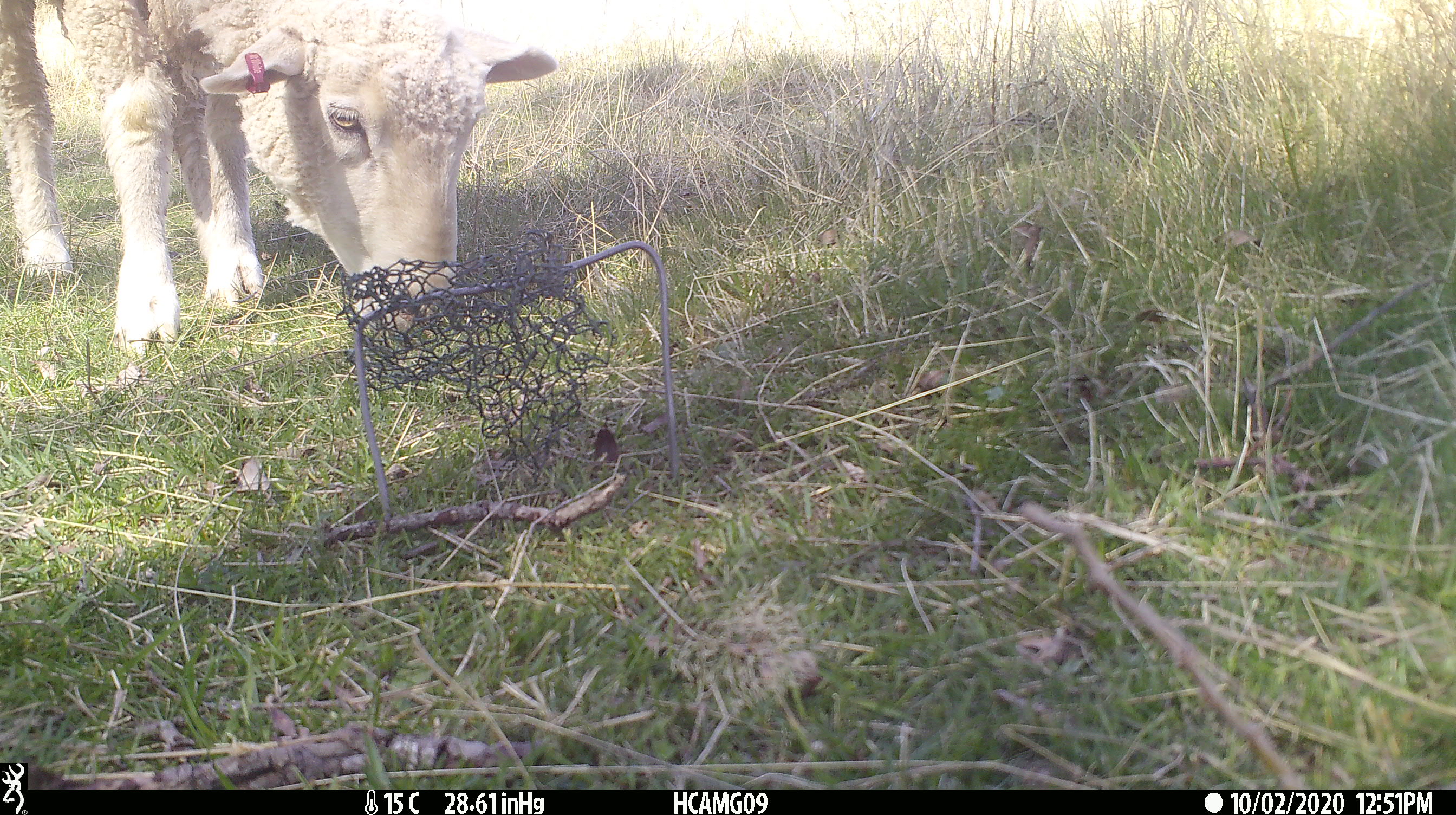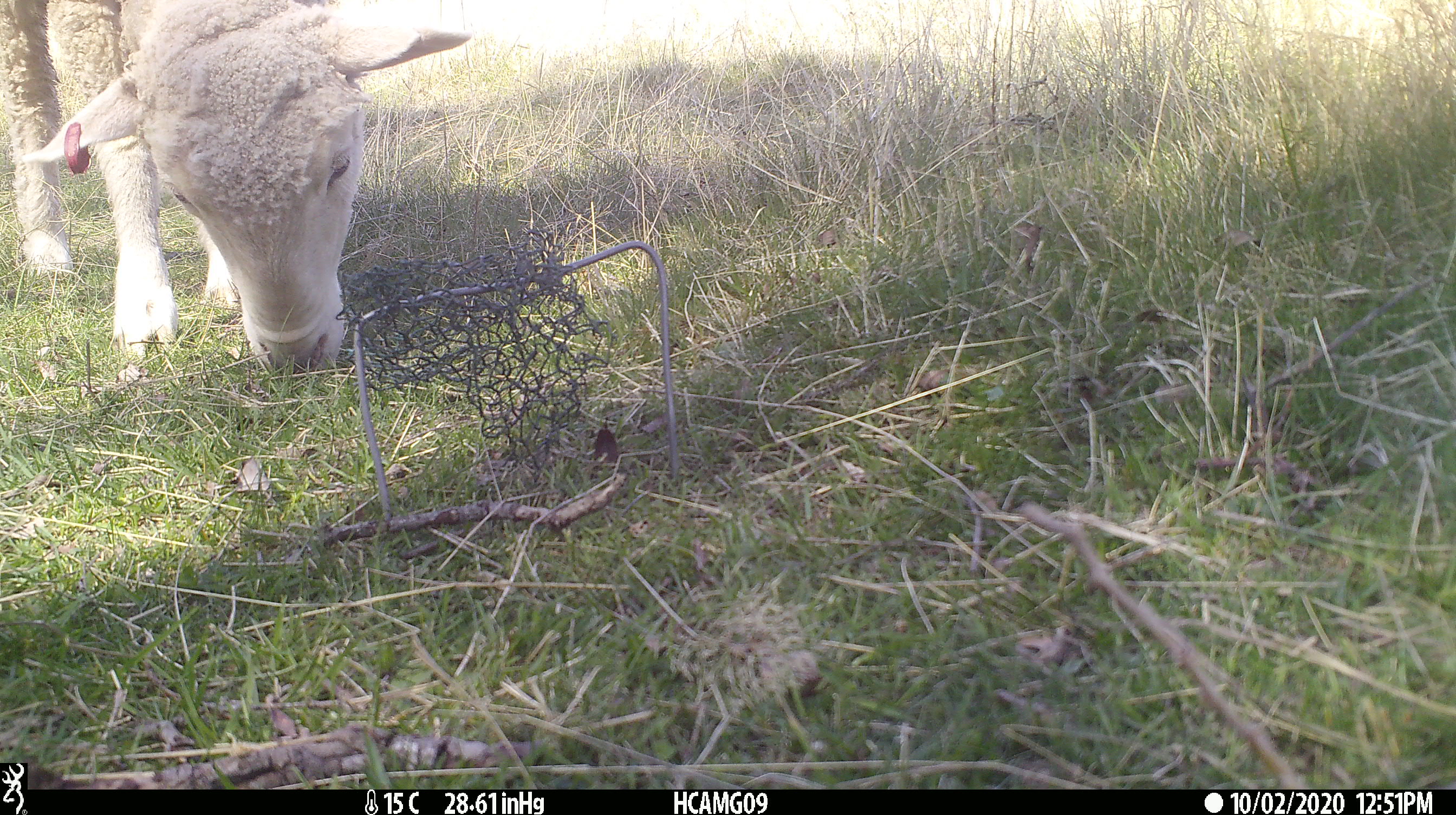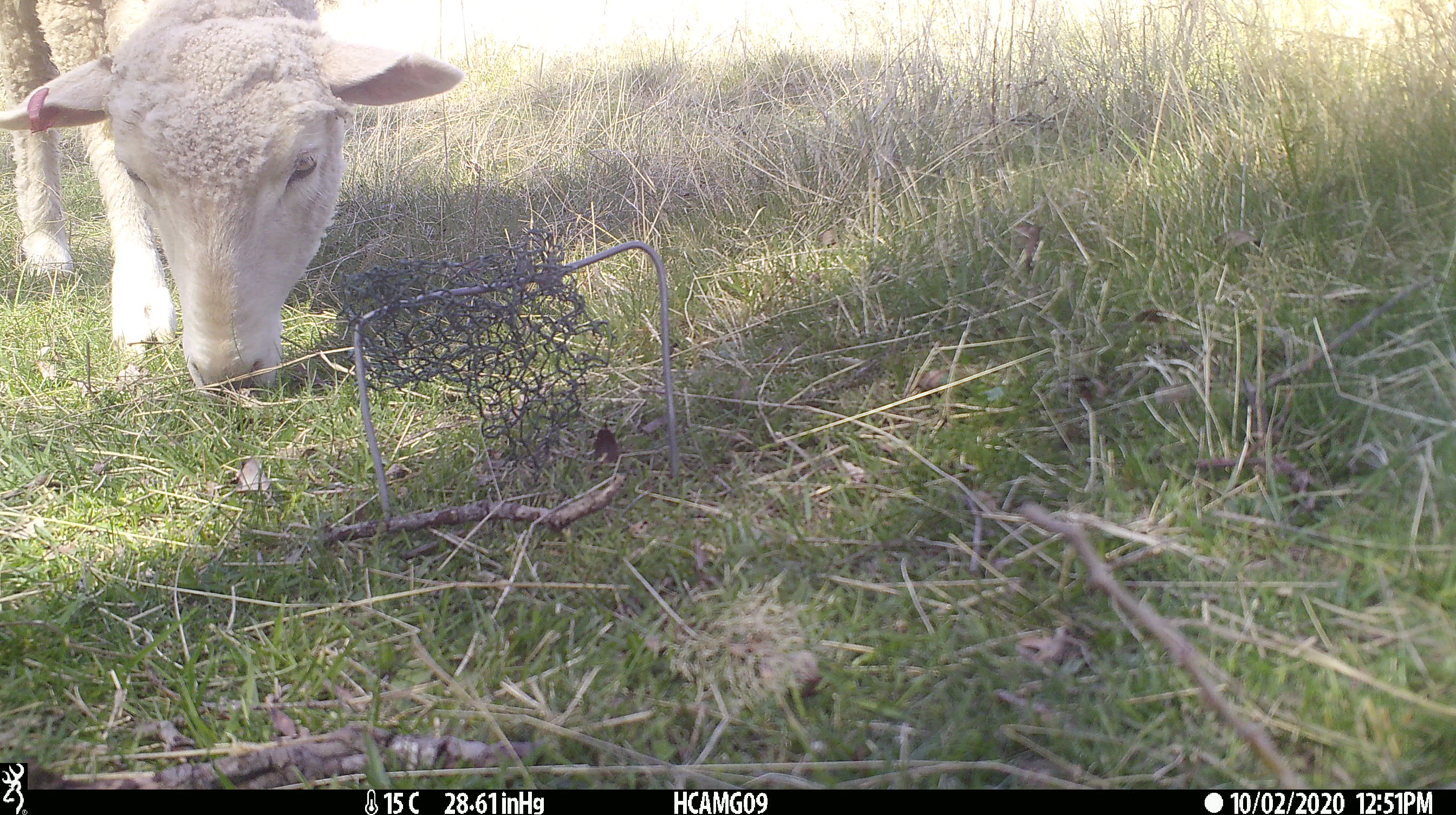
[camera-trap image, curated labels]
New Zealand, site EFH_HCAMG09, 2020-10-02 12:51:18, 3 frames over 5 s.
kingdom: Animalia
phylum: Chordata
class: Mammalia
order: Artiodactyla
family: Bovidae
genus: Ovis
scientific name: Ovis aries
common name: domestic sheep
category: sheep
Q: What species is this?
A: Sheep (domestic sheep) (Ovis aries).